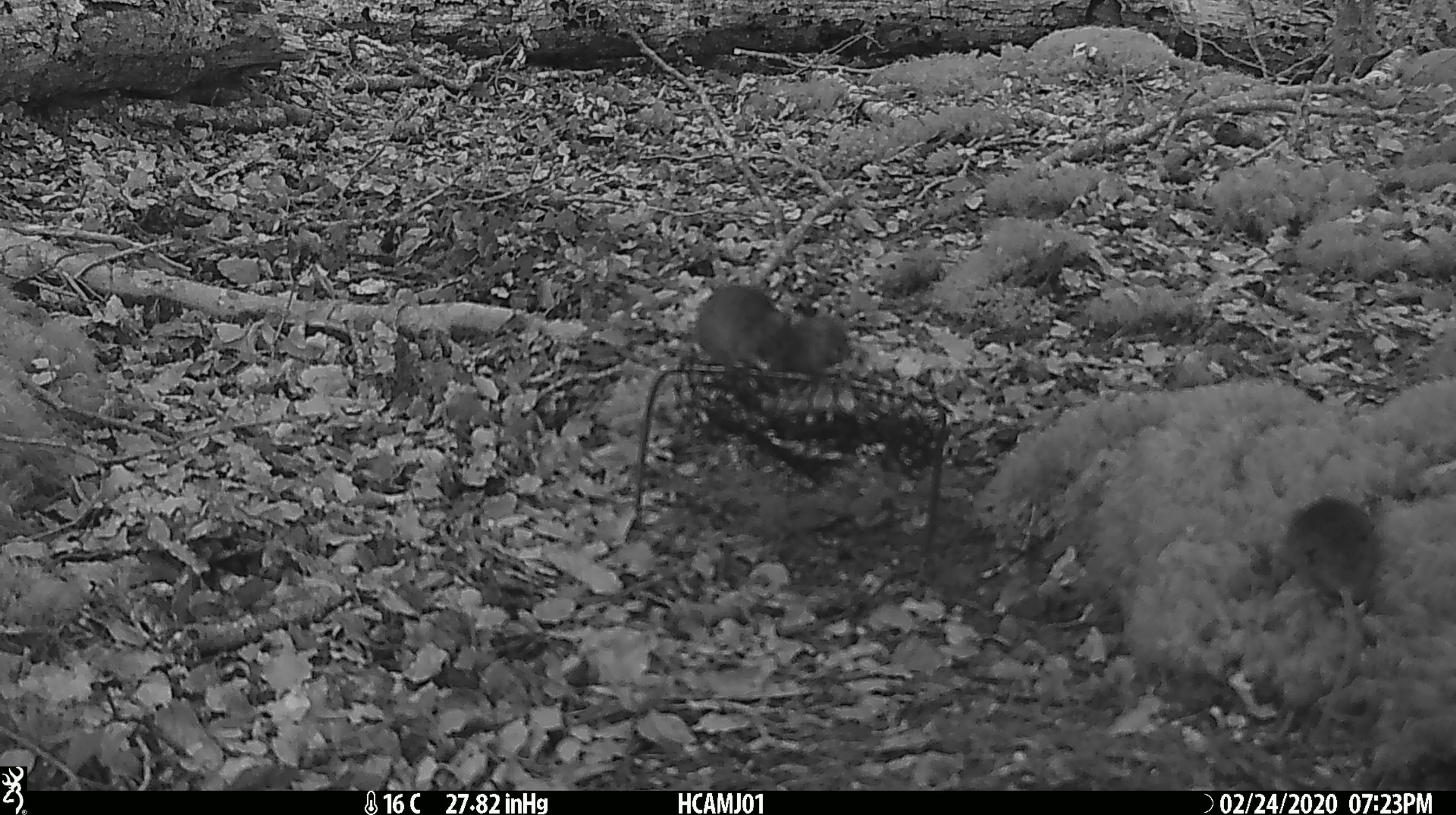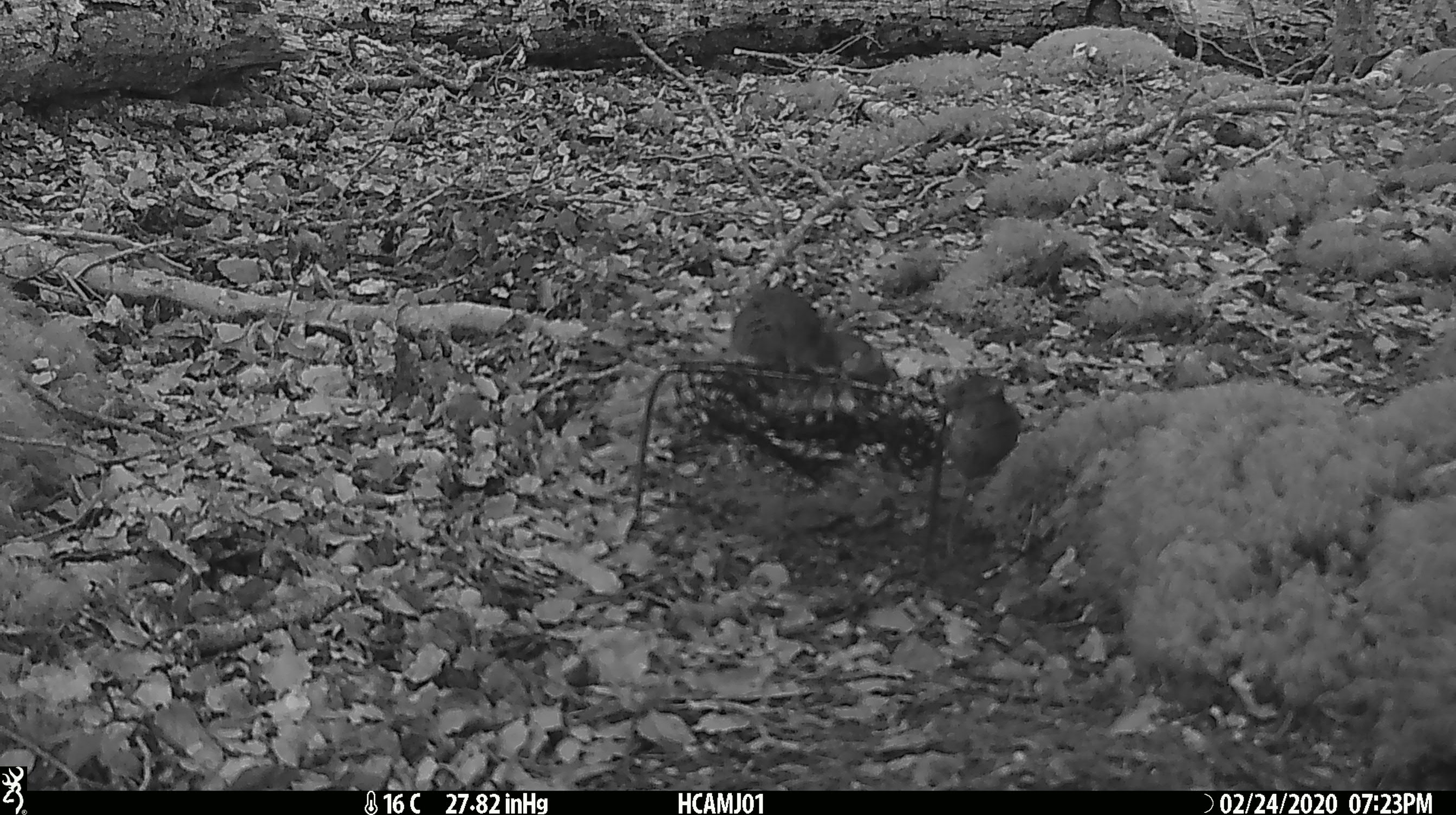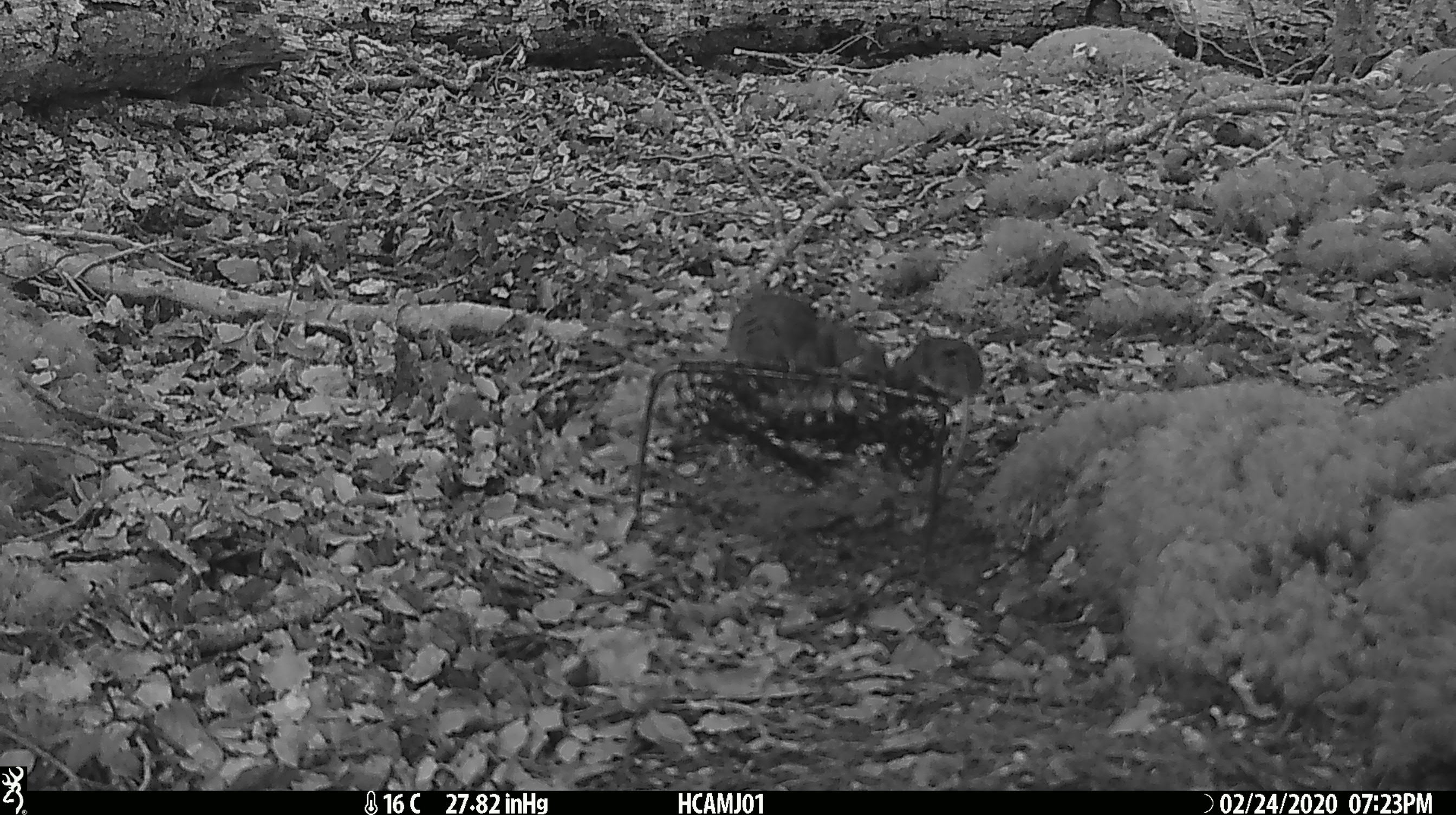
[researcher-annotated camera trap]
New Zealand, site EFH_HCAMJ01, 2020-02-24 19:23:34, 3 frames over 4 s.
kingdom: Animalia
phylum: Chordata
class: Mammalia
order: Rodentia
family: Muridae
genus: Mus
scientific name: Mus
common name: mouse